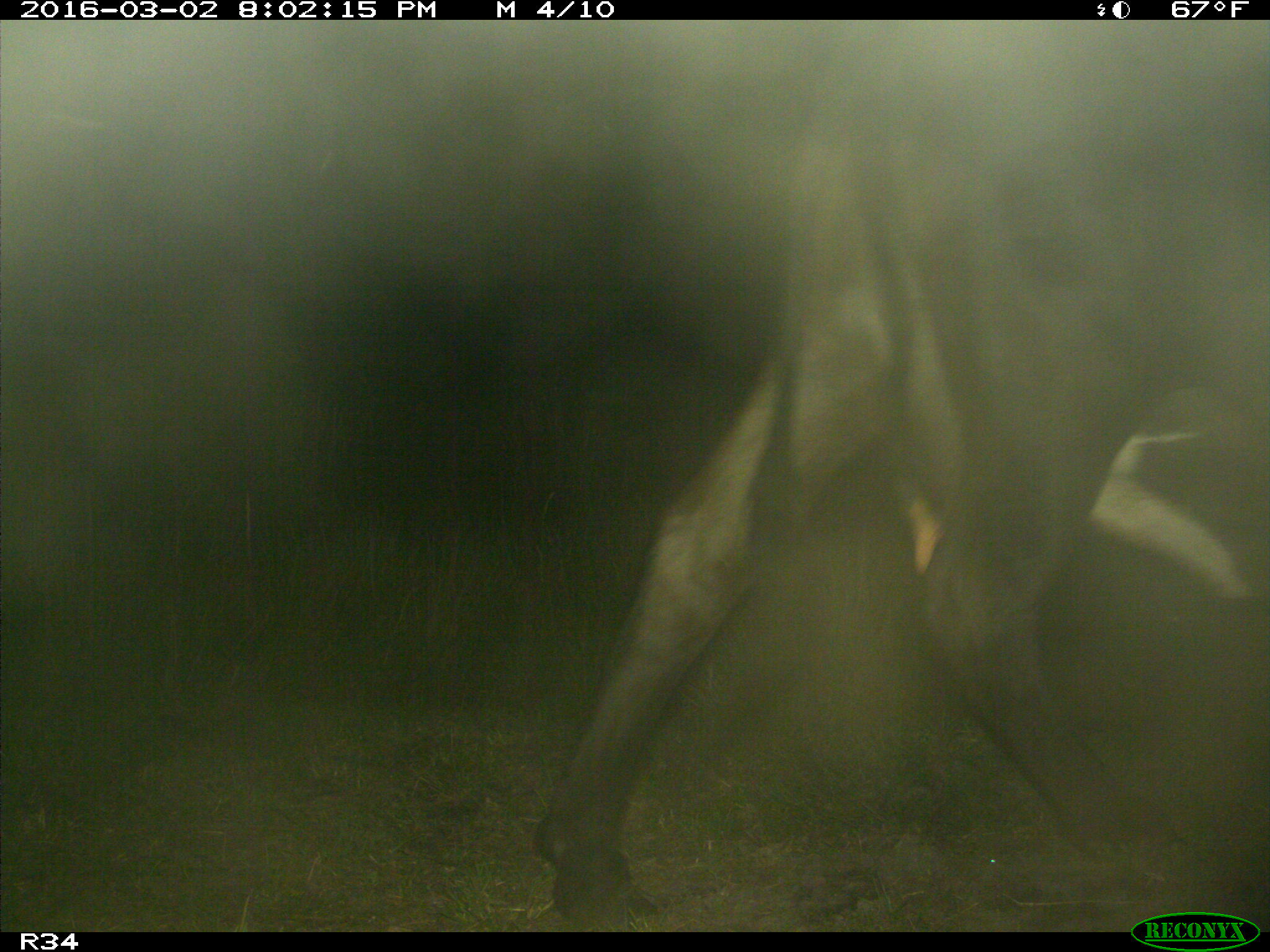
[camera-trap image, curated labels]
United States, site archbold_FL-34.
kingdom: Animalia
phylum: Chordata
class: Mammalia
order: Artiodactyla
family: Bovidae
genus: Bos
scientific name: Bos taurus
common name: domestic cow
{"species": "Bos taurus (domestic cow)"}